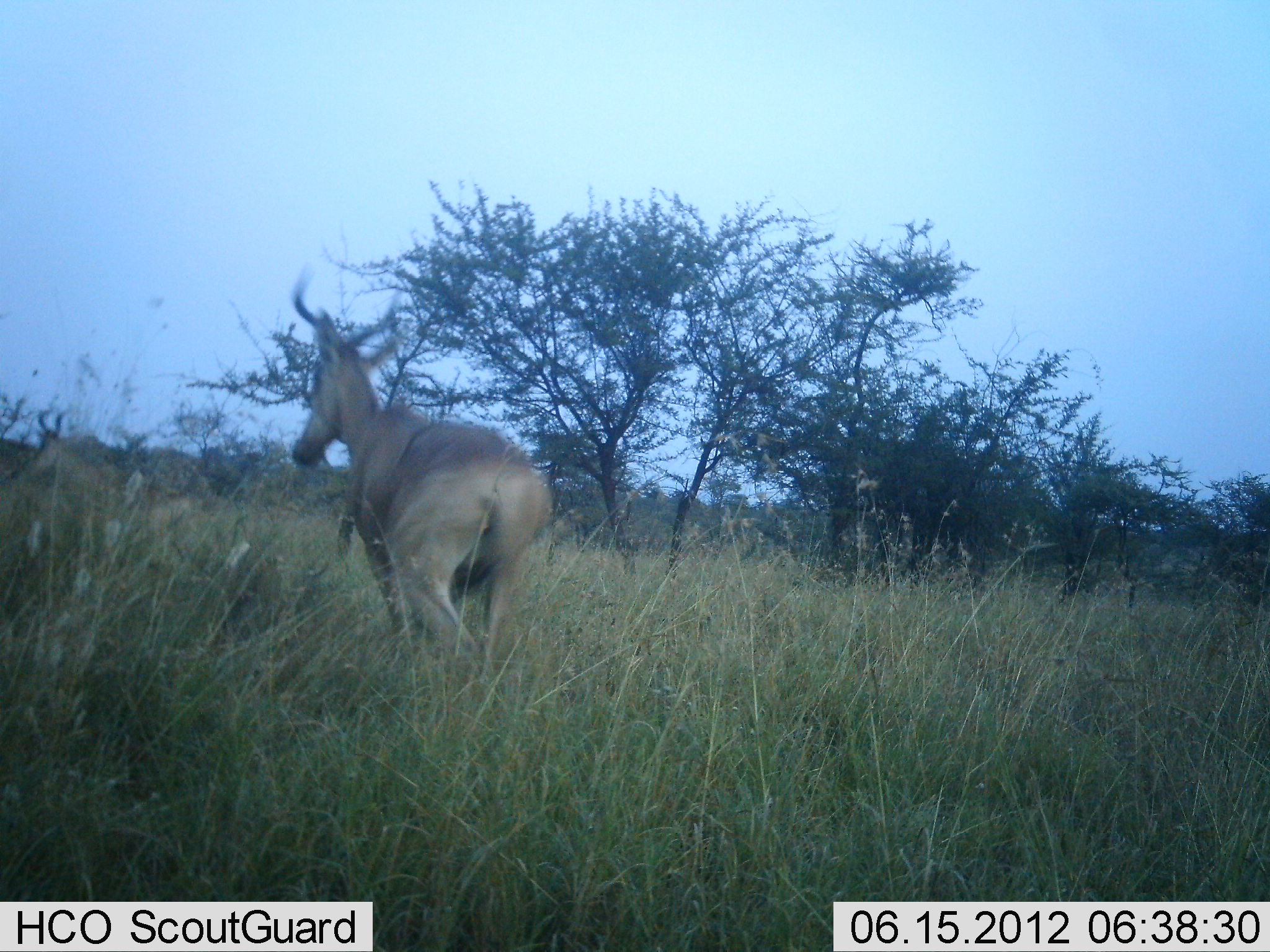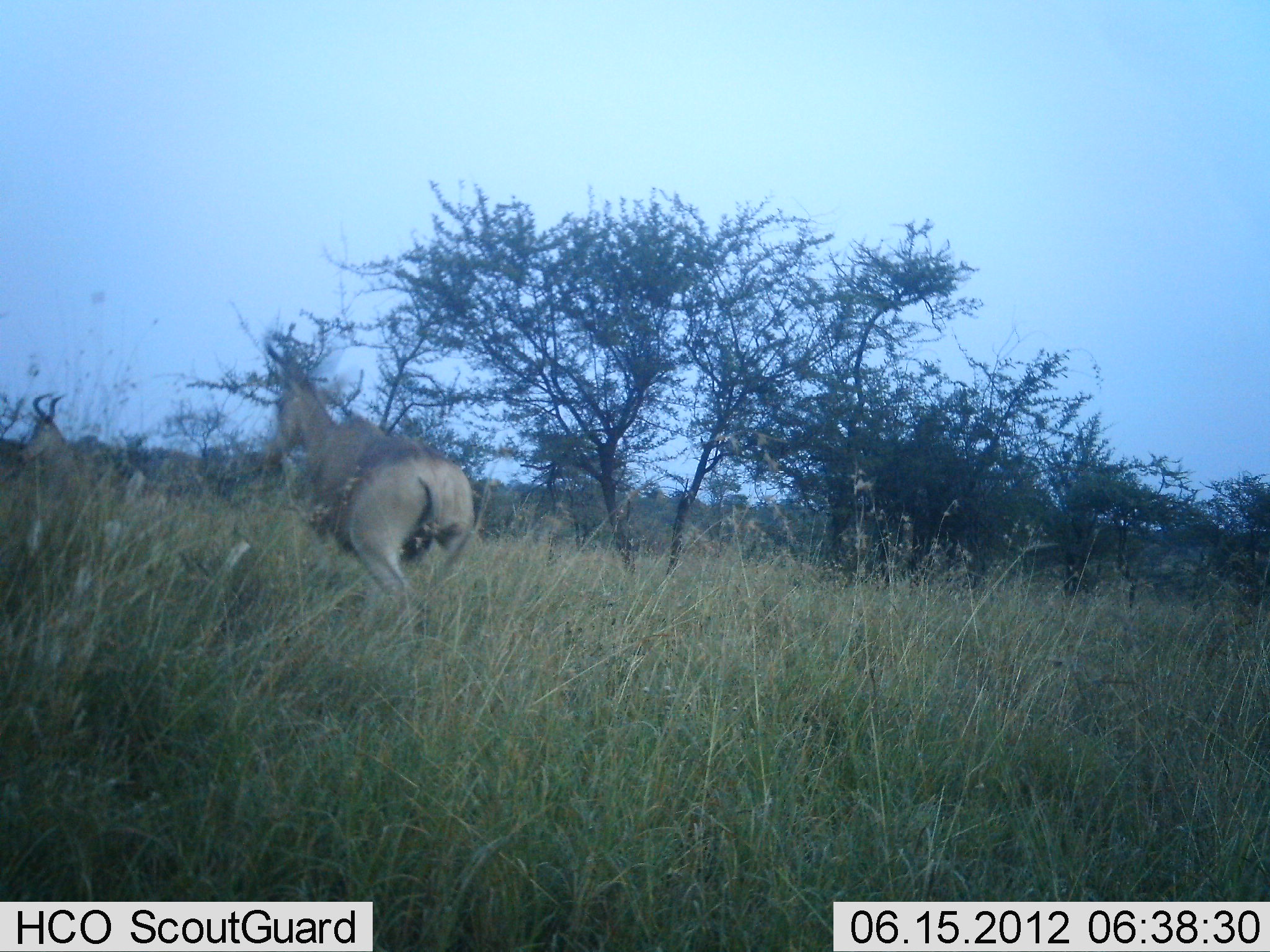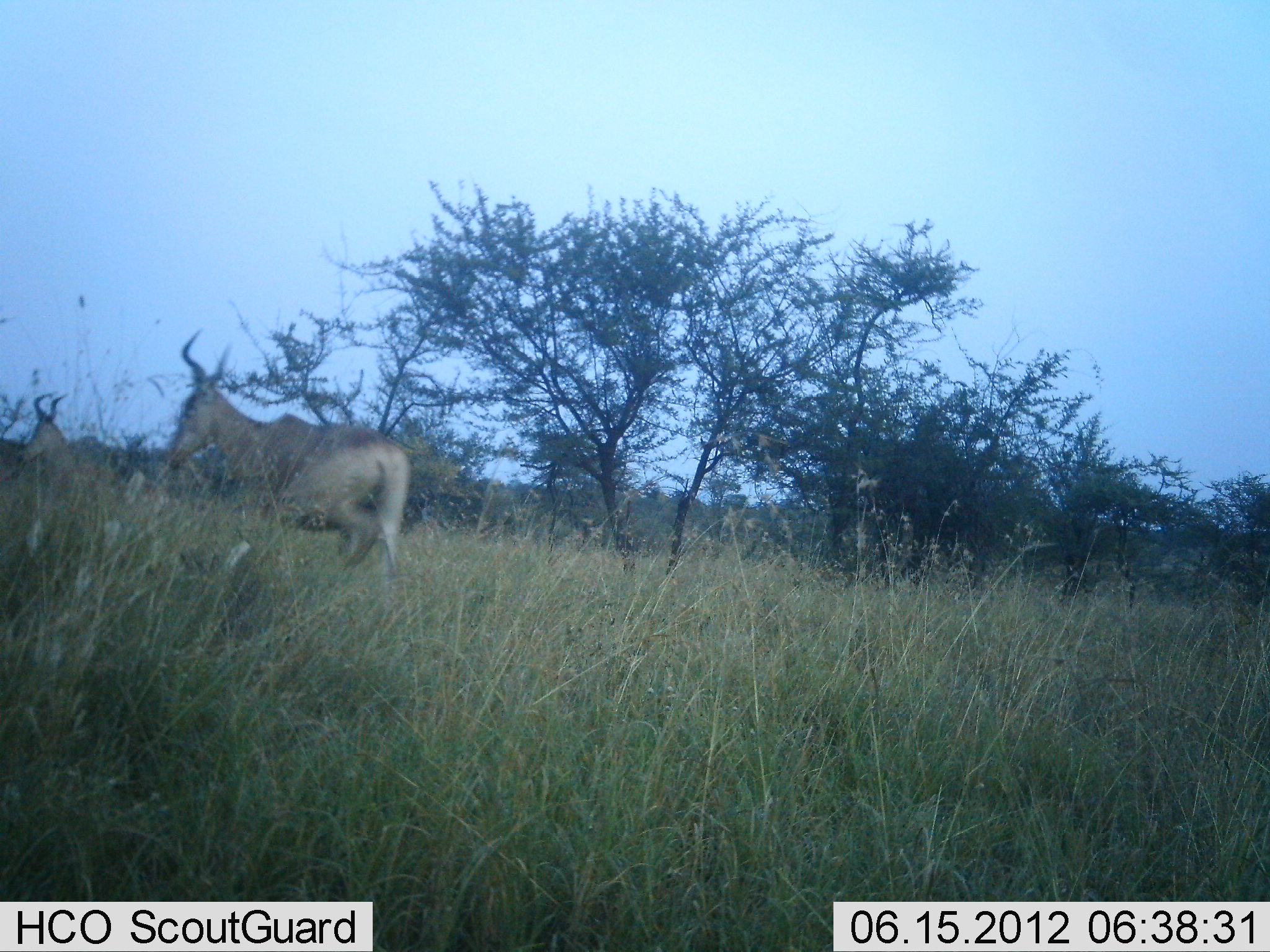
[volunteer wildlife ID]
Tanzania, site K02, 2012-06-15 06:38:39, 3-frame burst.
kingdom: Animalia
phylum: Chordata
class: Mammalia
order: Artiodactyla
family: Bovidae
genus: Alcelaphus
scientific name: Alcelaphus buselaphus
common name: hartebeest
Hartebeest (Alcelaphus buselaphus), count 2. Behavior (volunteer vote fractions): standing 20%, resting 0%, moving 100%, interacting 0%. Young present (vote fraction): 0%. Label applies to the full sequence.